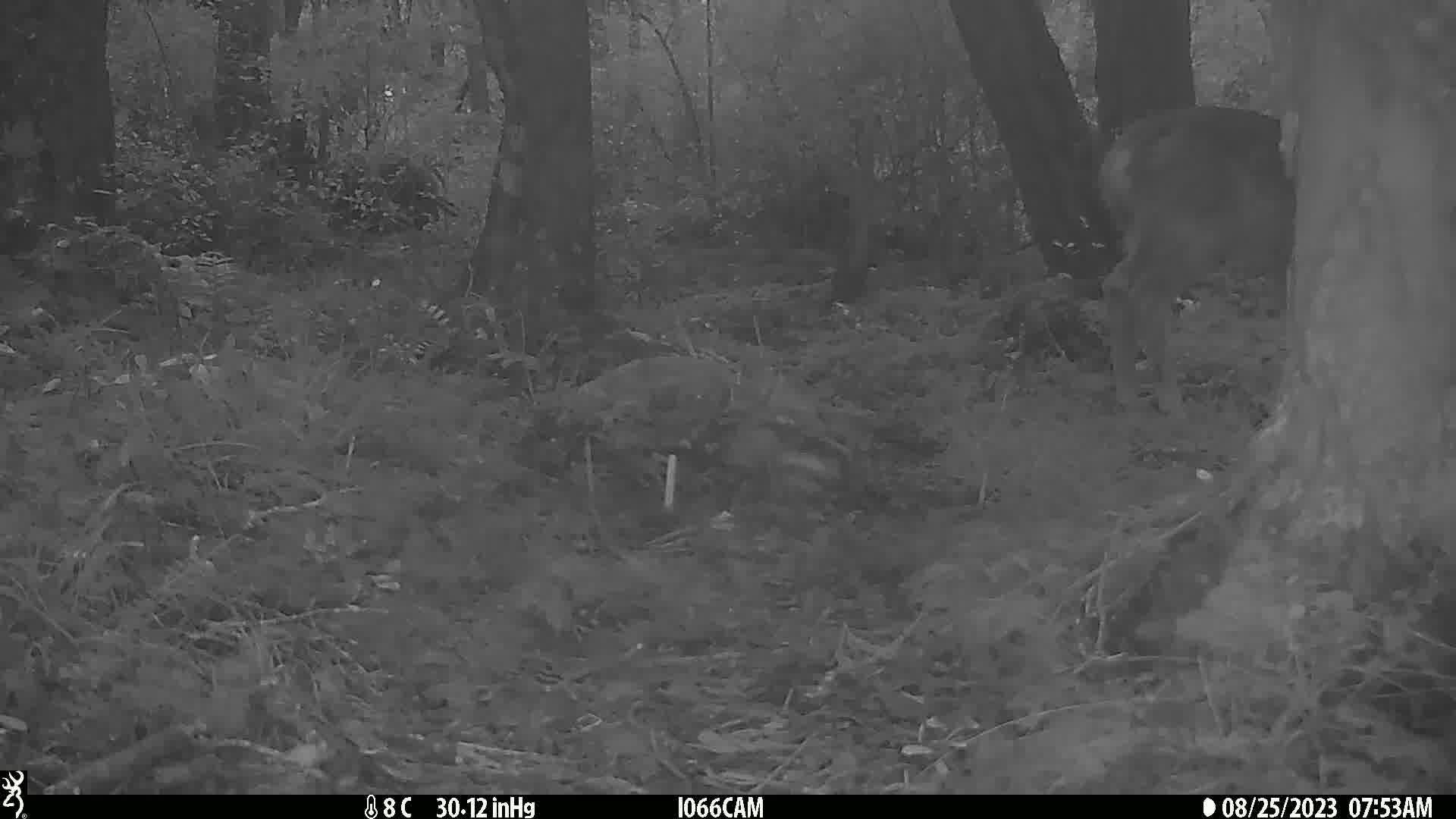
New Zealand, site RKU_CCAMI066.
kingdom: Animalia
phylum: Chordata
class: Mammalia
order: Artiodactyla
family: Cervidae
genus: Odocoileus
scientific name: Odocoileus virginianus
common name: white-tailed deer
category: white tailed deer